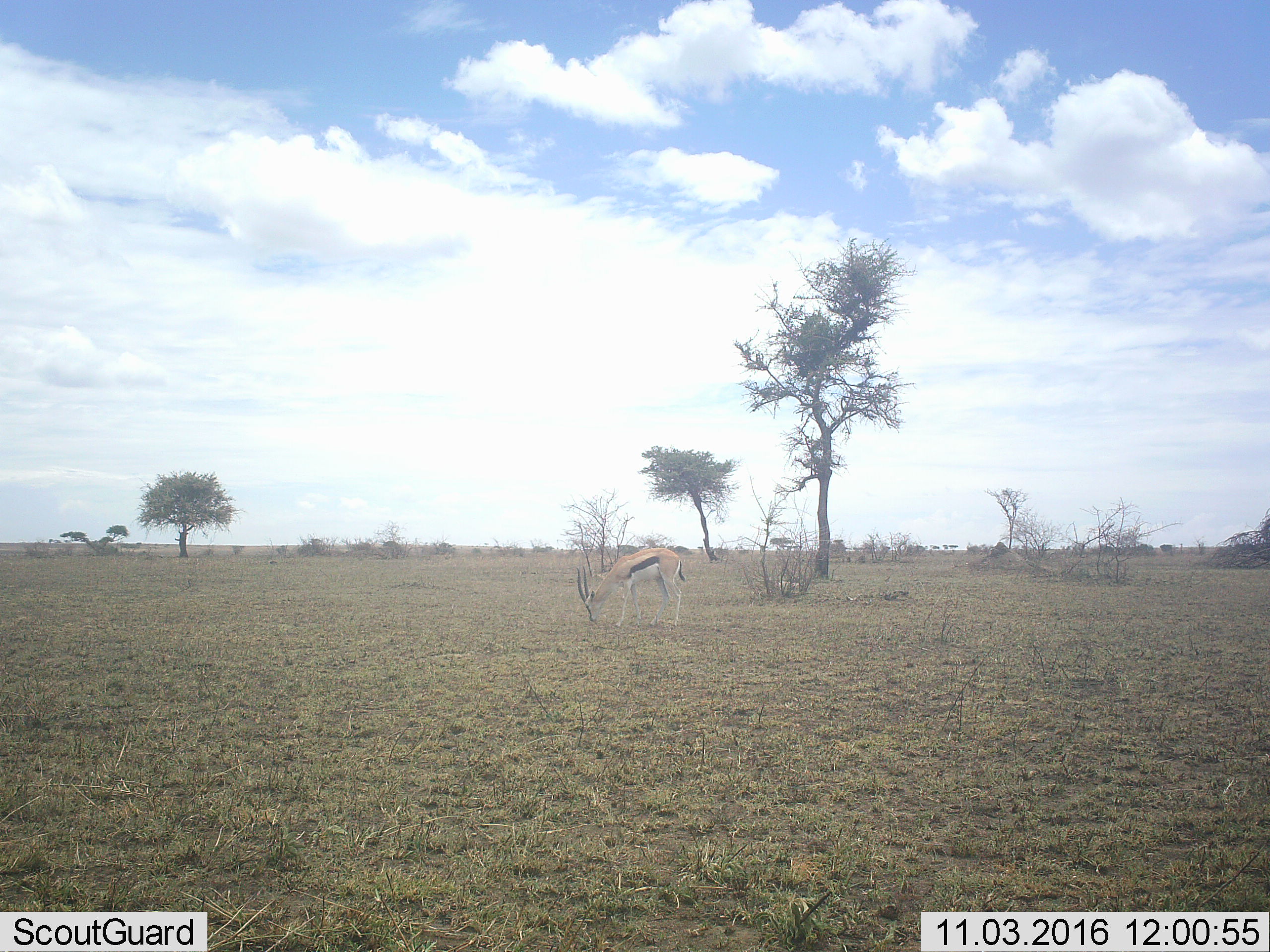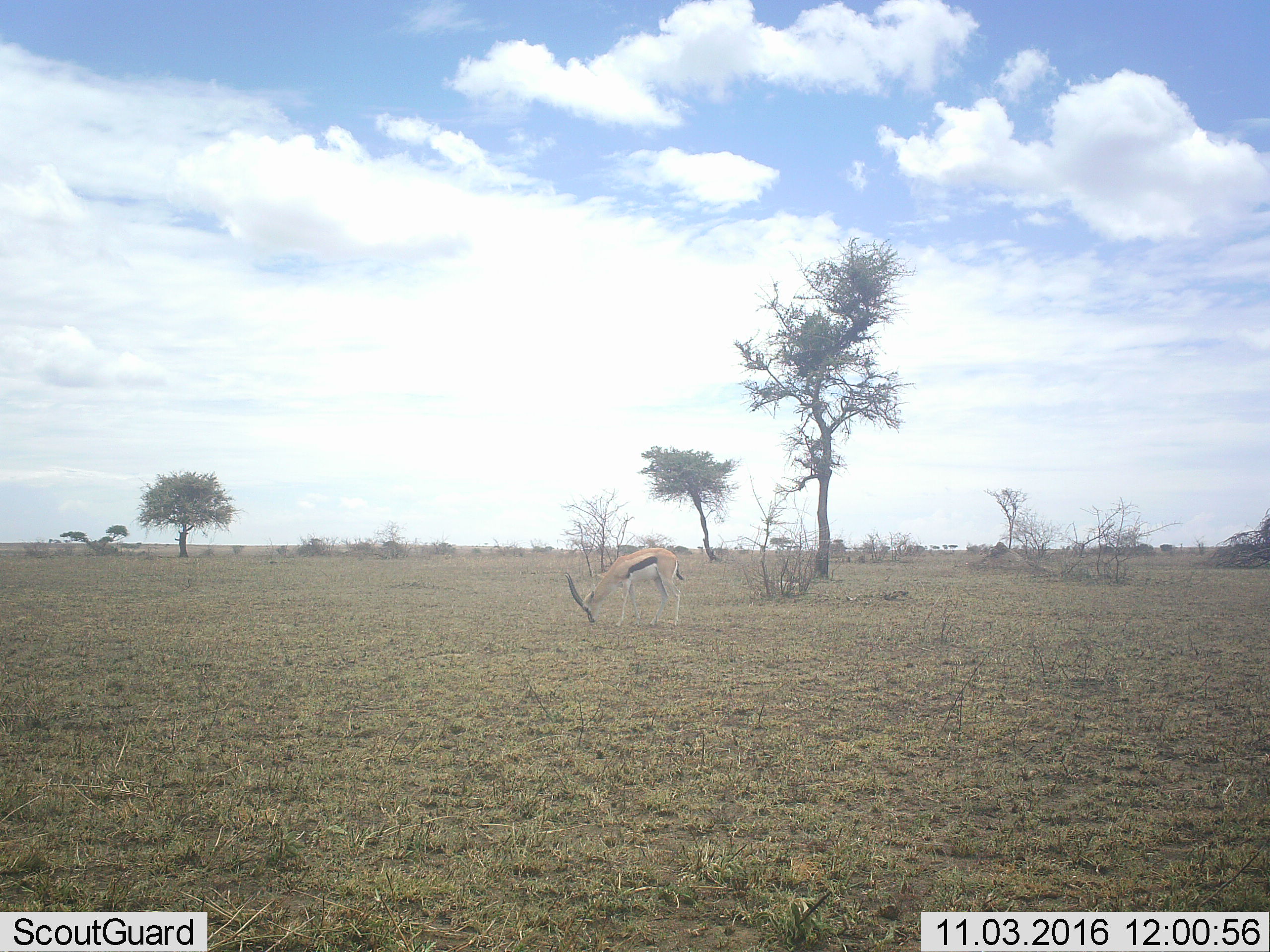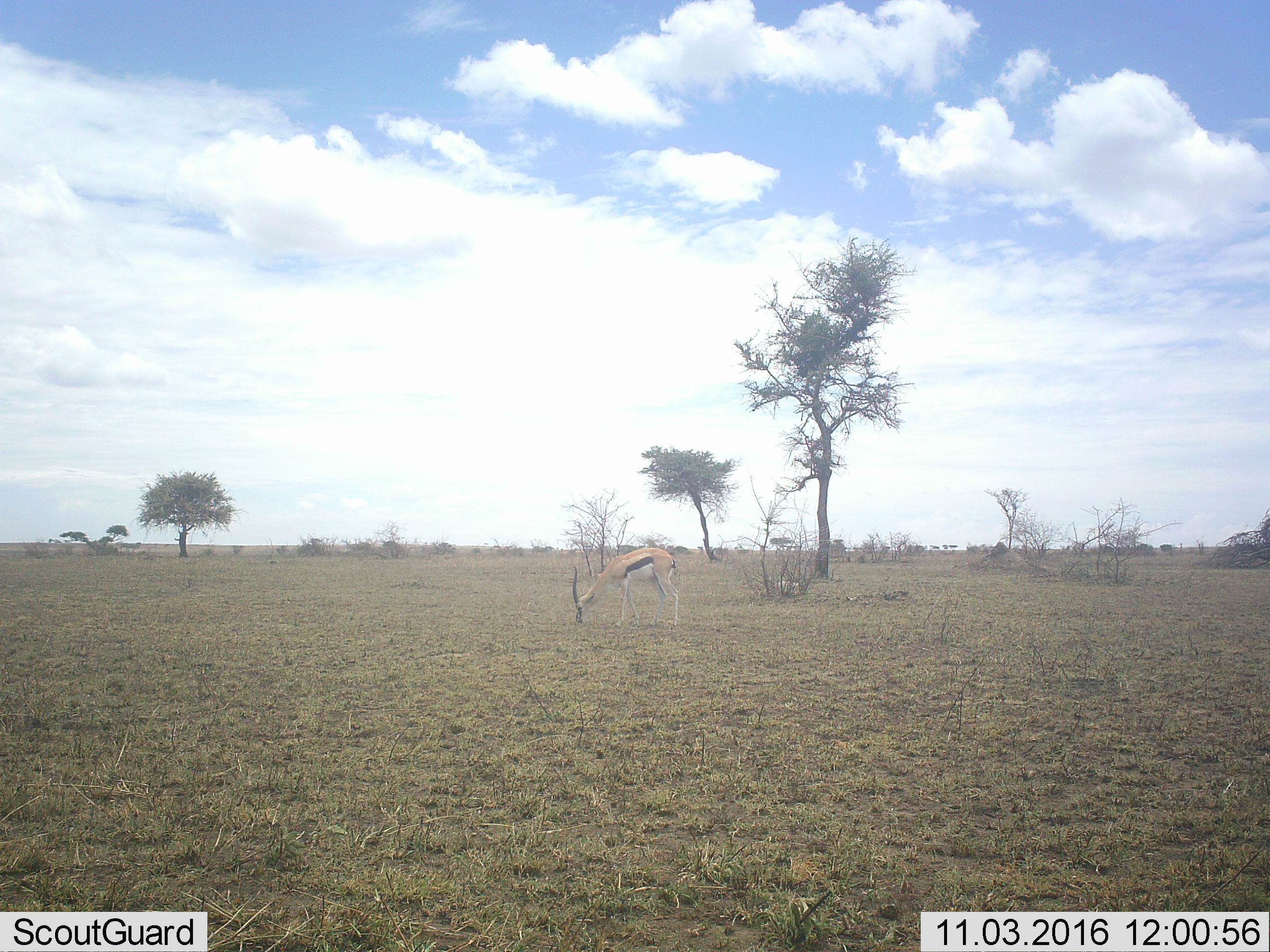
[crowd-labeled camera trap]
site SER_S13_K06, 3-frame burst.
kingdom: Animalia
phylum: Chordata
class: Mammalia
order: Artiodactyla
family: Bovidae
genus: Eudorcas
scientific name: Eudorcas thomsonii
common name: thomson's gazelle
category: gazellethomsons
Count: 1.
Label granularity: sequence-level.